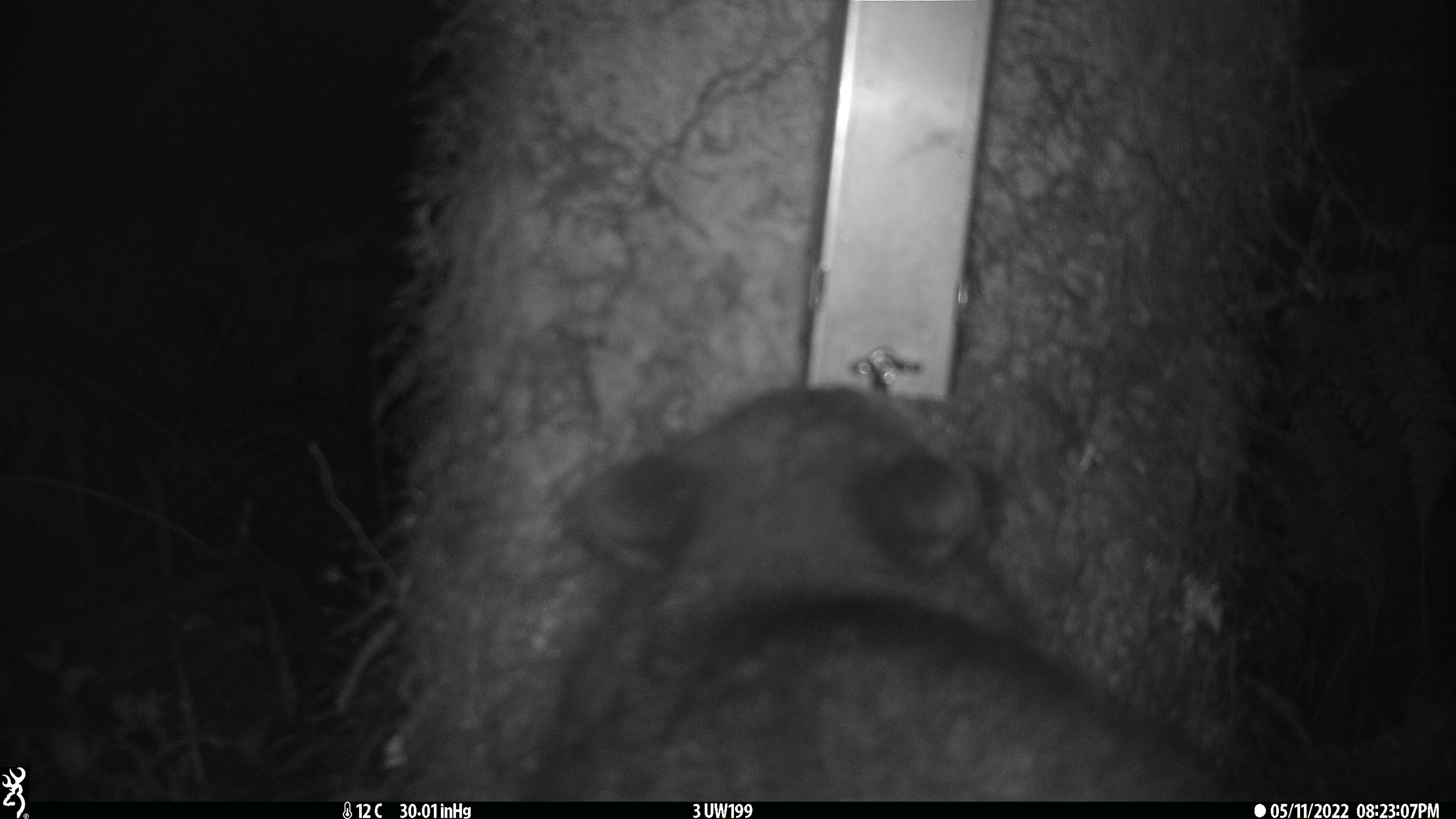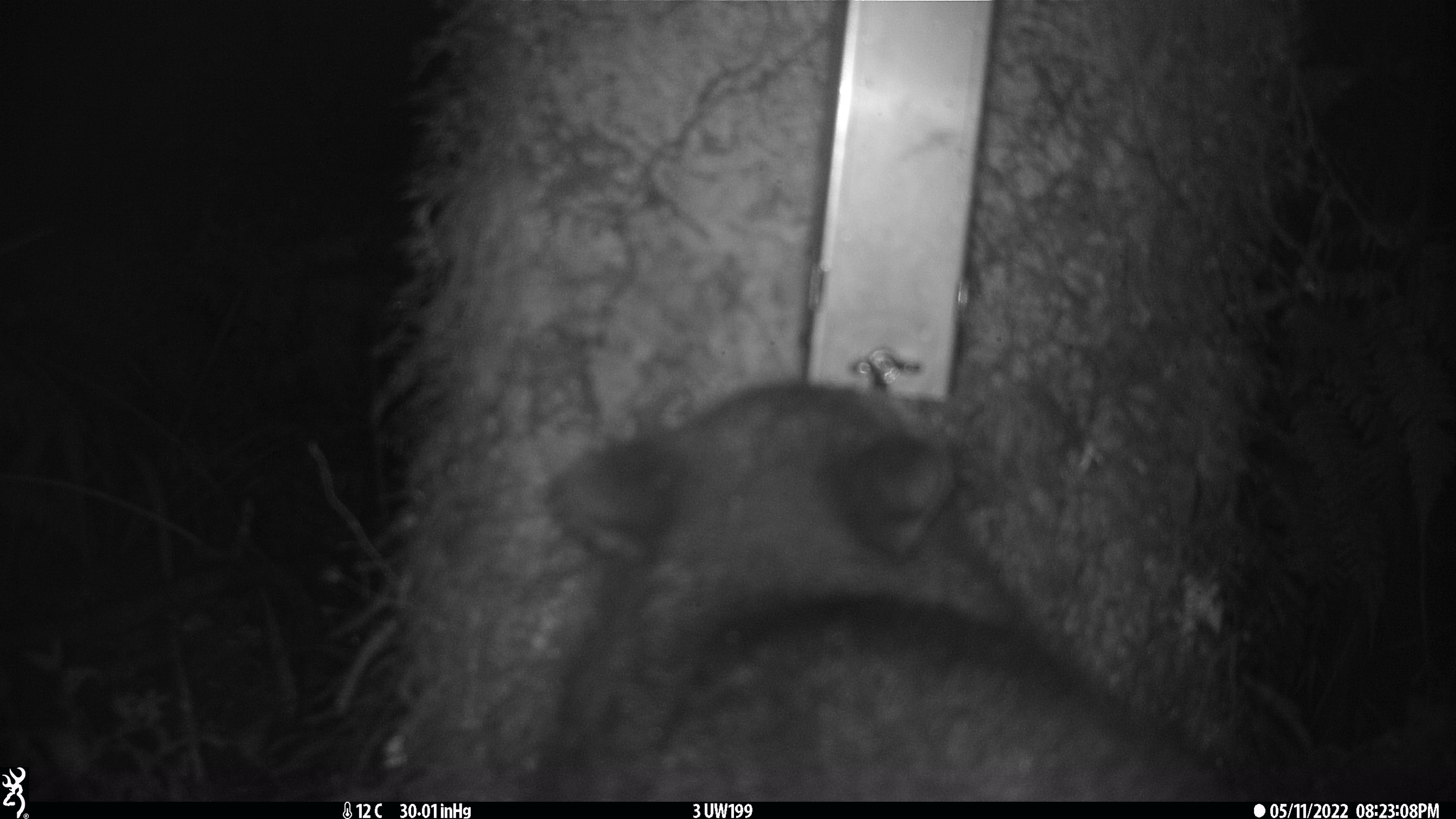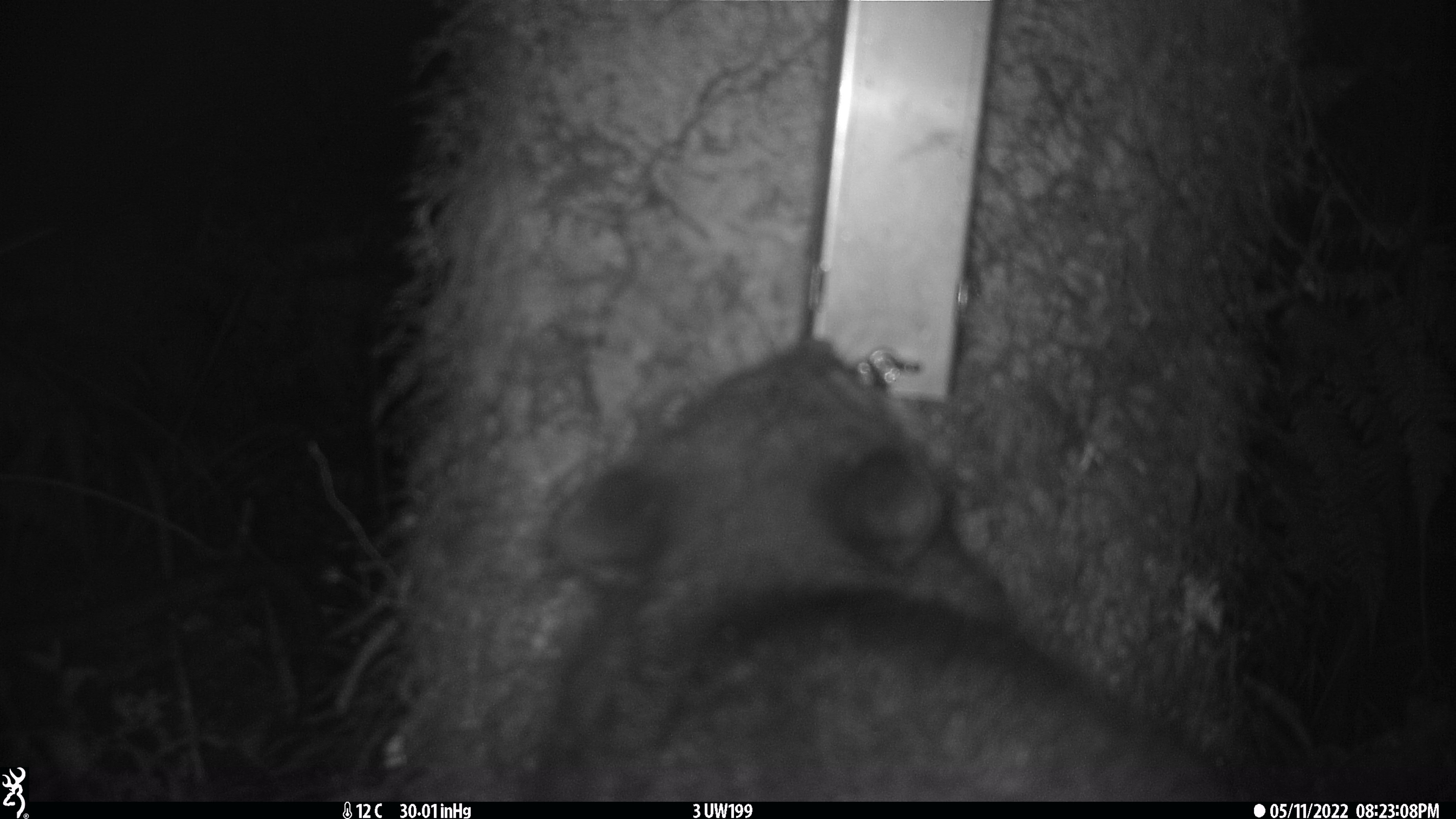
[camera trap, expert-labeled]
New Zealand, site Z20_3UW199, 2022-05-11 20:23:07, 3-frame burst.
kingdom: Animalia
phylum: Chordata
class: Mammalia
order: Diprotodontia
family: Phalangeridae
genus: Trichosurus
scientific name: Trichosurus vulpecula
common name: common brushtail possum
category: possum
Possum (common brushtail possum) (Trichosurus vulpecula).